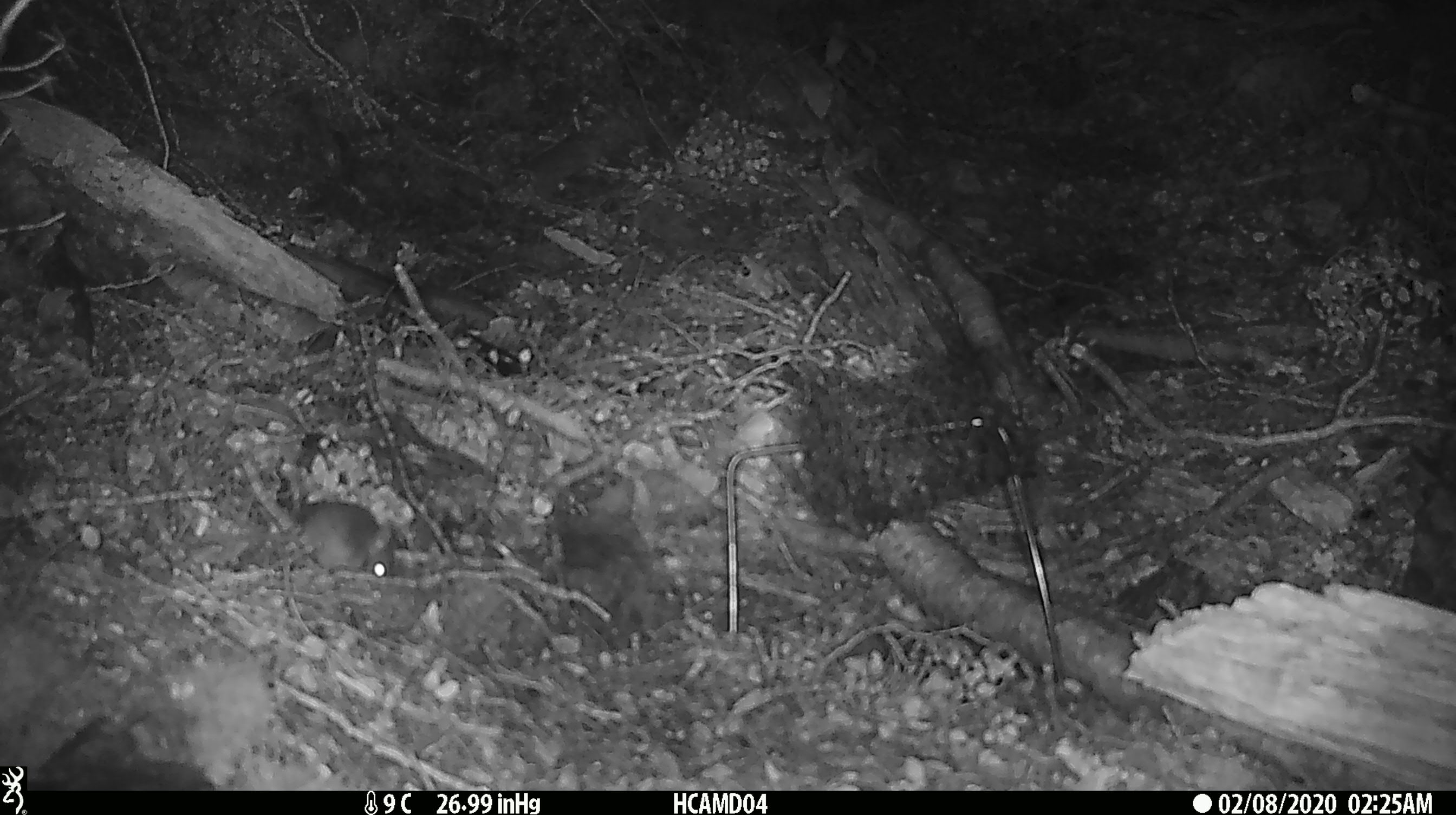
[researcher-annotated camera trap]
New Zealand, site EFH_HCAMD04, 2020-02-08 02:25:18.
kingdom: Animalia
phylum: Chordata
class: Mammalia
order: Rodentia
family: Muridae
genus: Mus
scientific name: Mus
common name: mouse